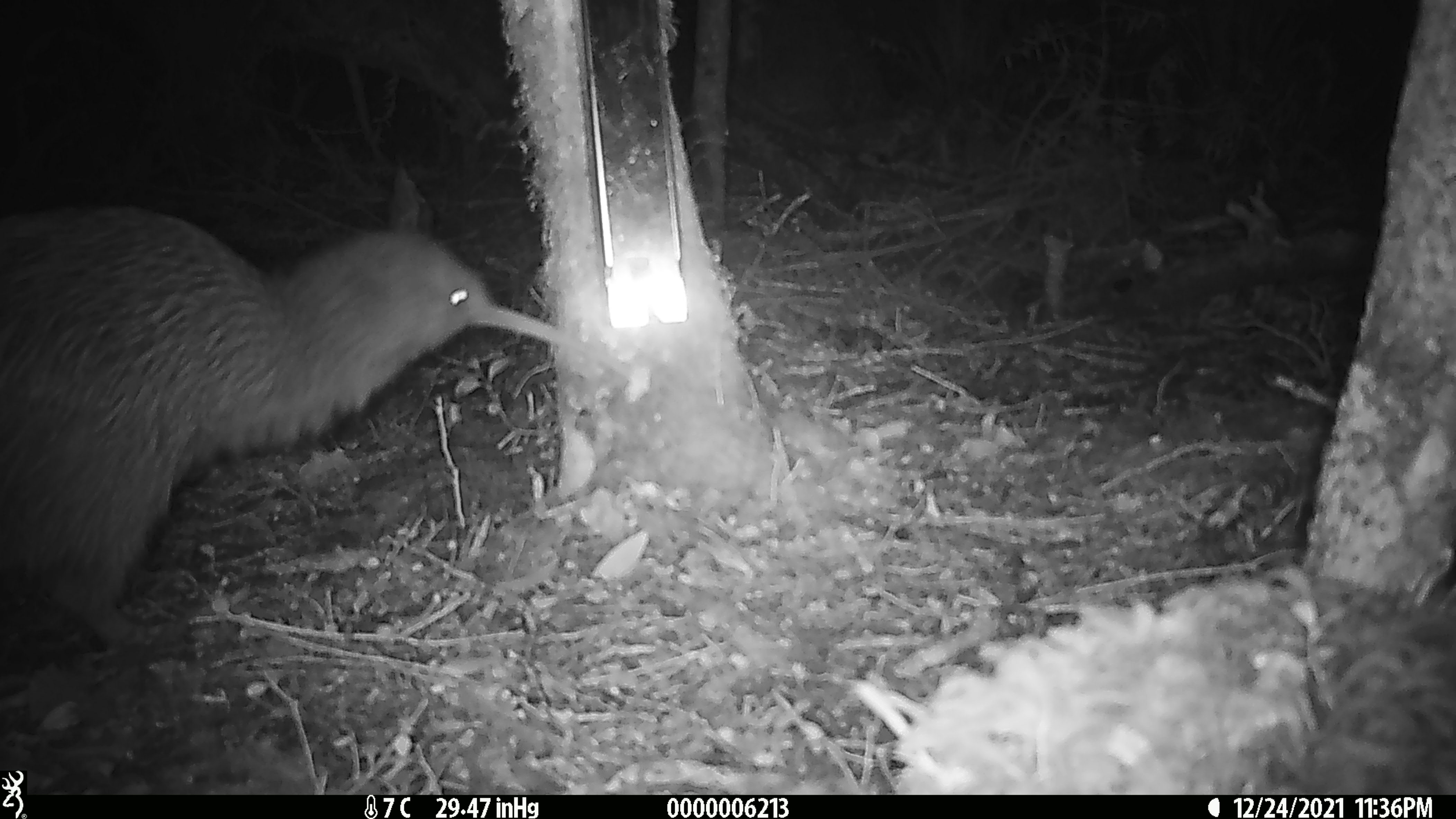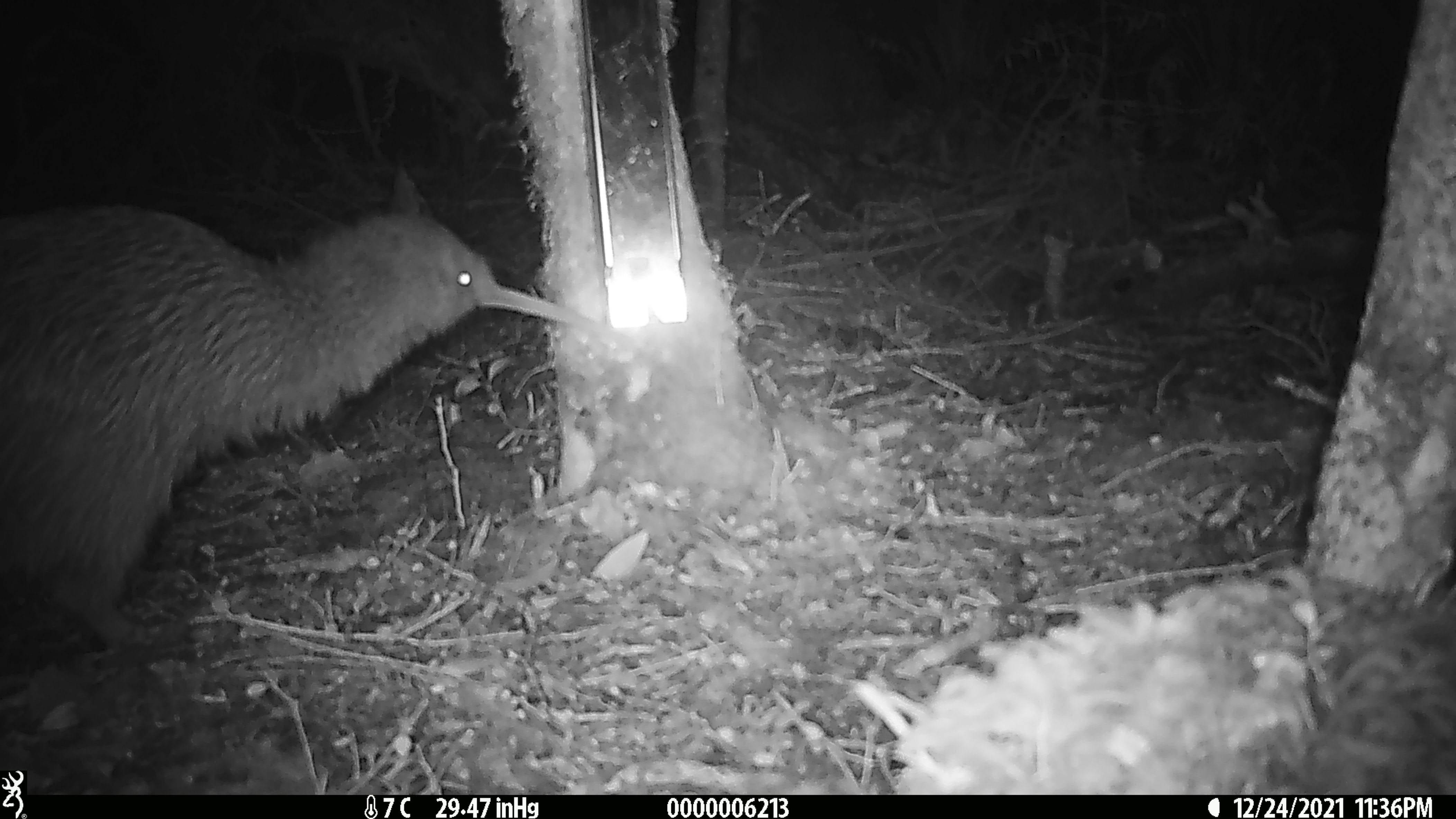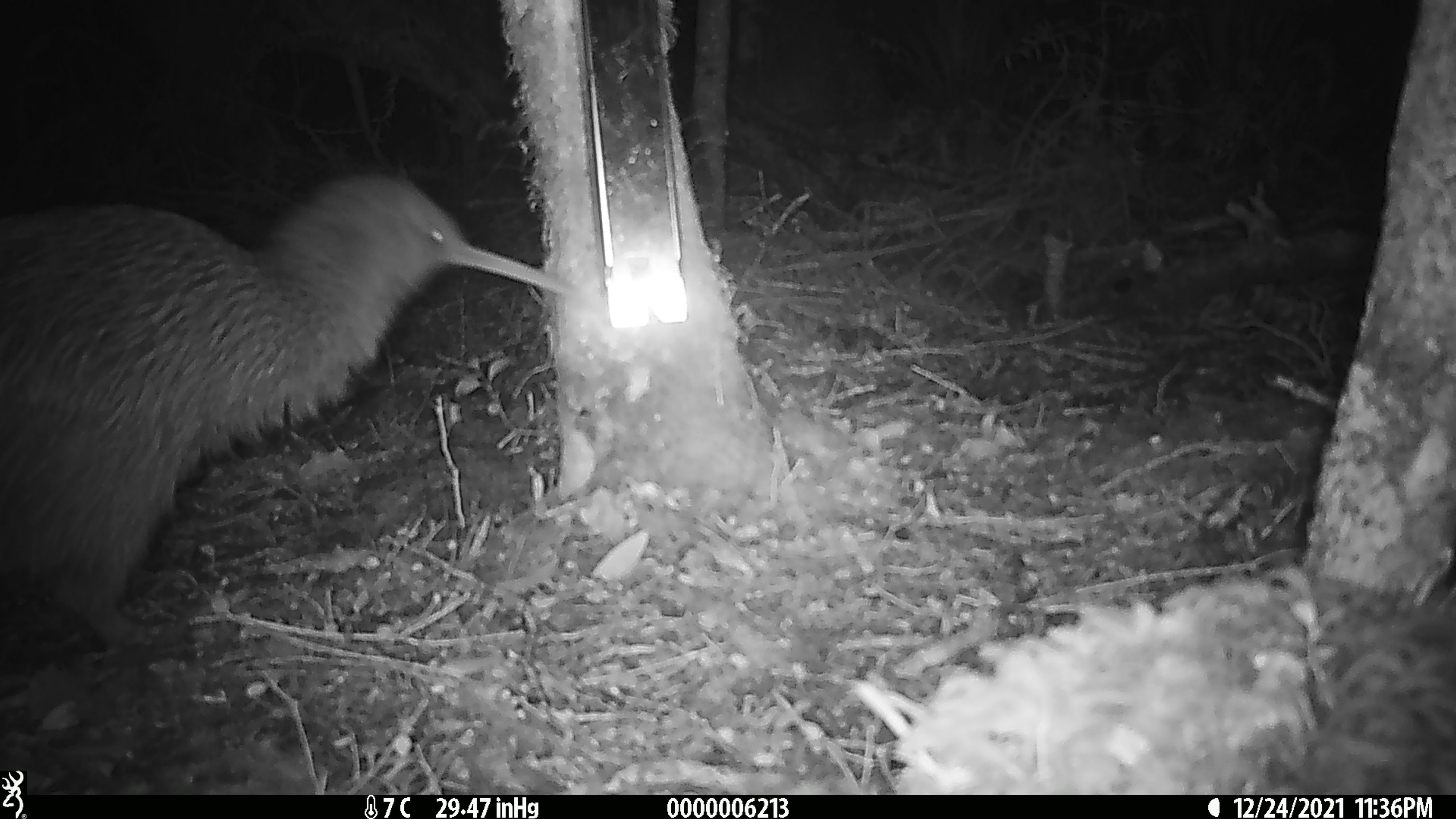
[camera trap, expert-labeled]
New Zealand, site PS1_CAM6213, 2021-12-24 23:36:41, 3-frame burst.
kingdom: Animalia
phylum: Chordata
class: Aves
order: Apterygiformes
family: Apterygidae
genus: Apteryx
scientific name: Apteryx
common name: kiwi